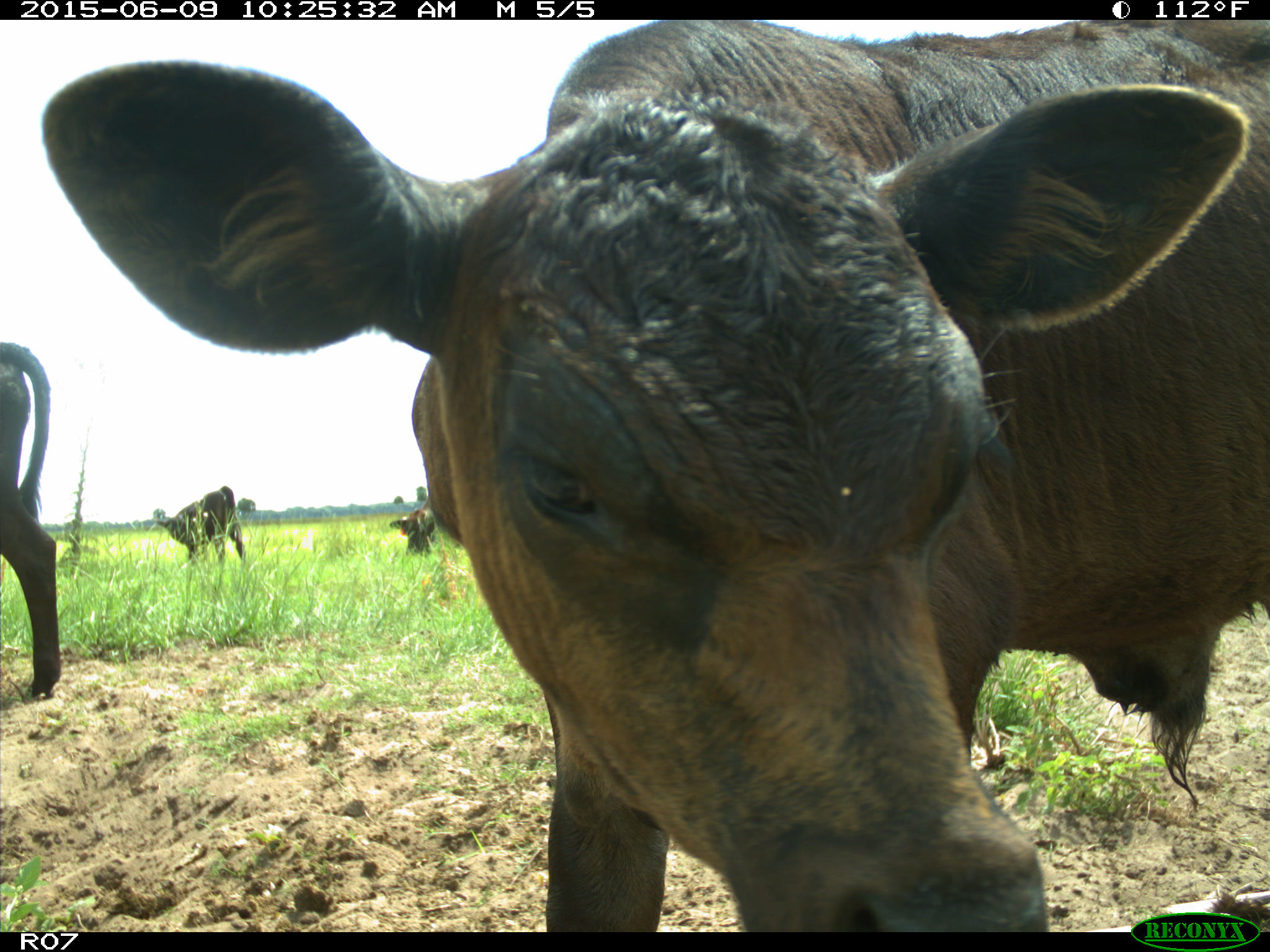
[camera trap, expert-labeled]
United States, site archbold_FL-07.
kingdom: Animalia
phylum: Chordata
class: Mammalia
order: Artiodactyla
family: Bovidae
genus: Bos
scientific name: Bos taurus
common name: domestic cow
Bos taurus (domestic cow).